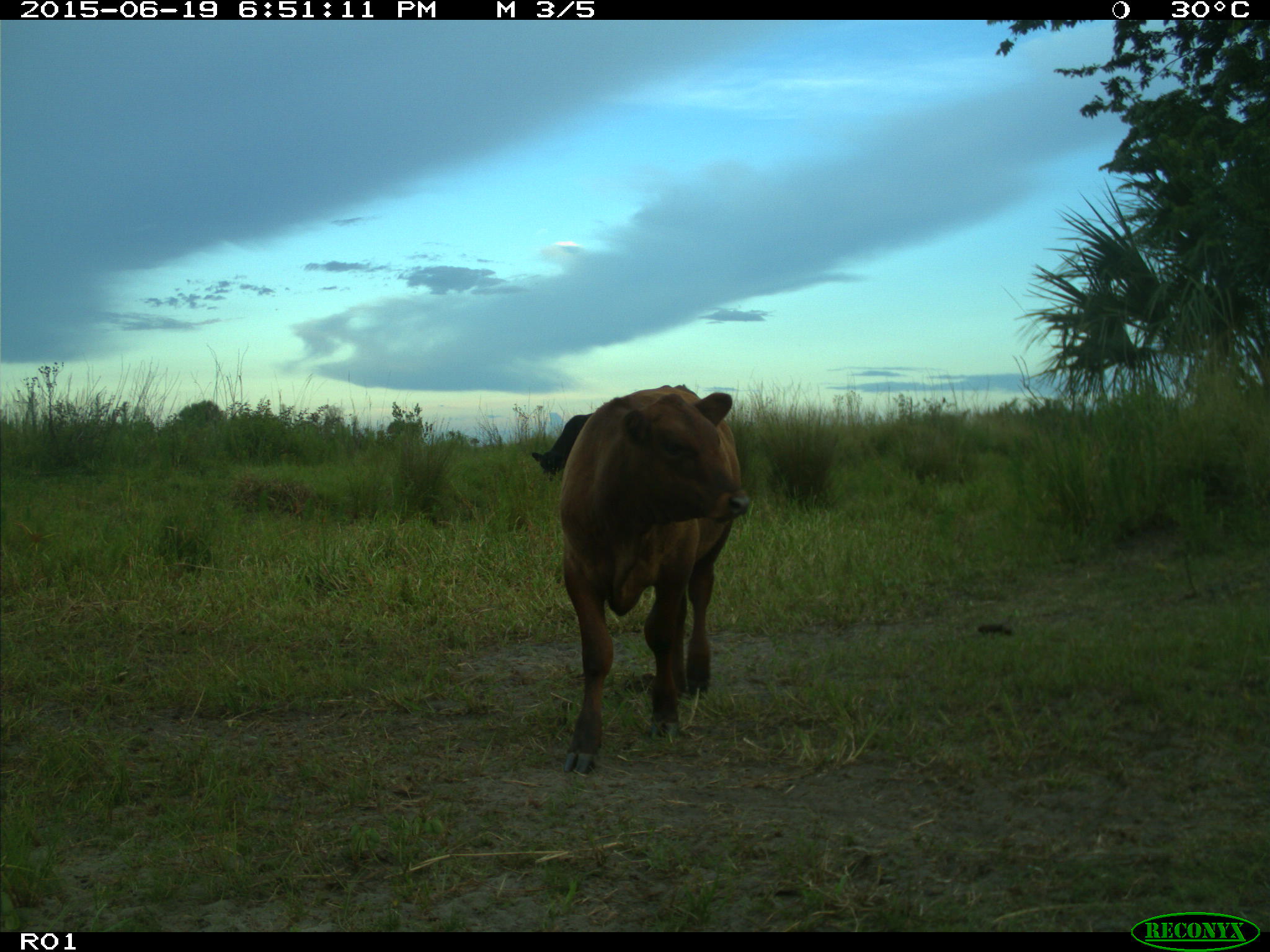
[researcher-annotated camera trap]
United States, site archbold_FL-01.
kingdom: Animalia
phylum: Chordata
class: Mammalia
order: Artiodactyla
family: Bovidae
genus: Bos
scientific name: Bos taurus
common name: domestic cow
Bos taurus (domestic cow).